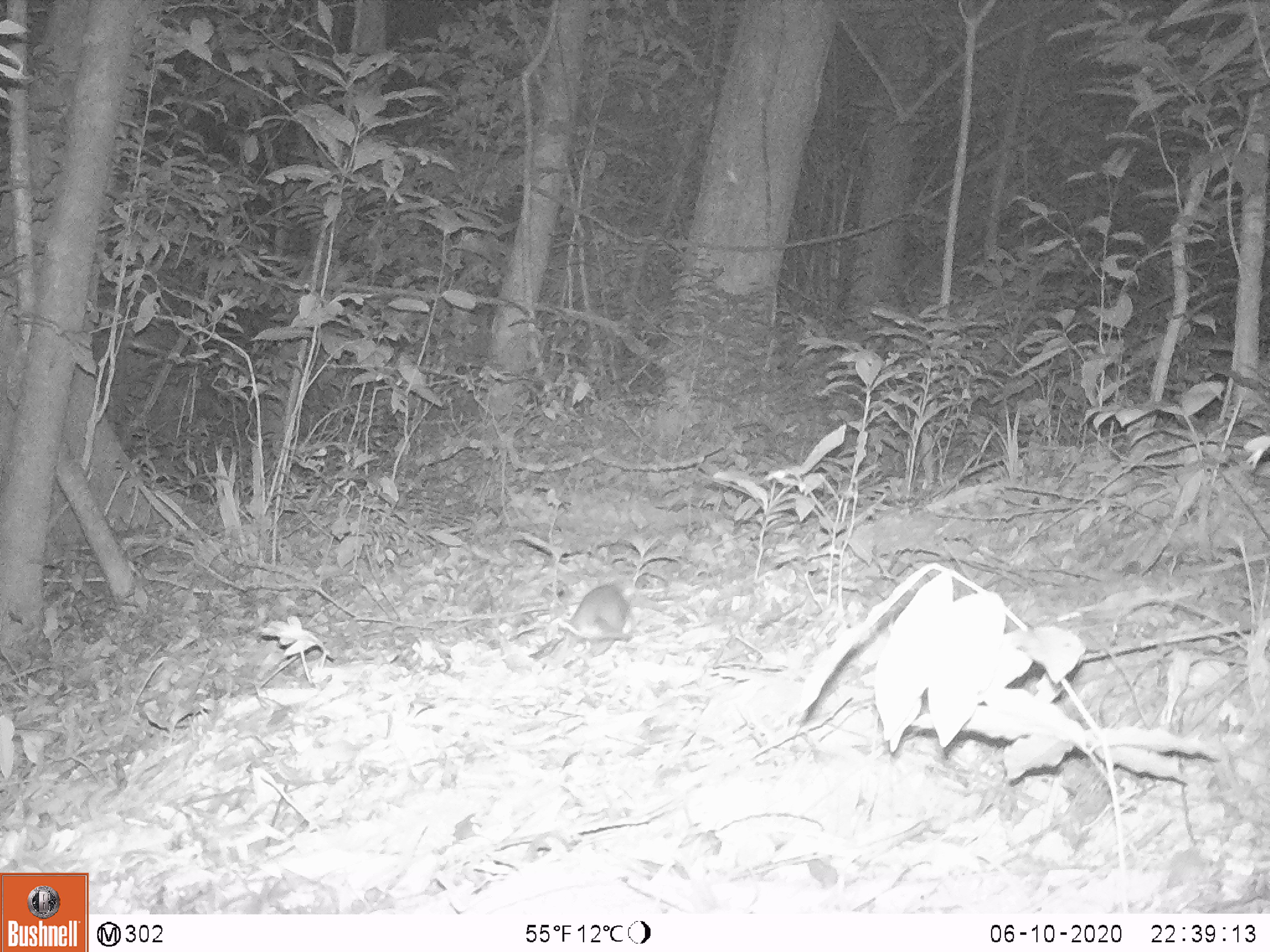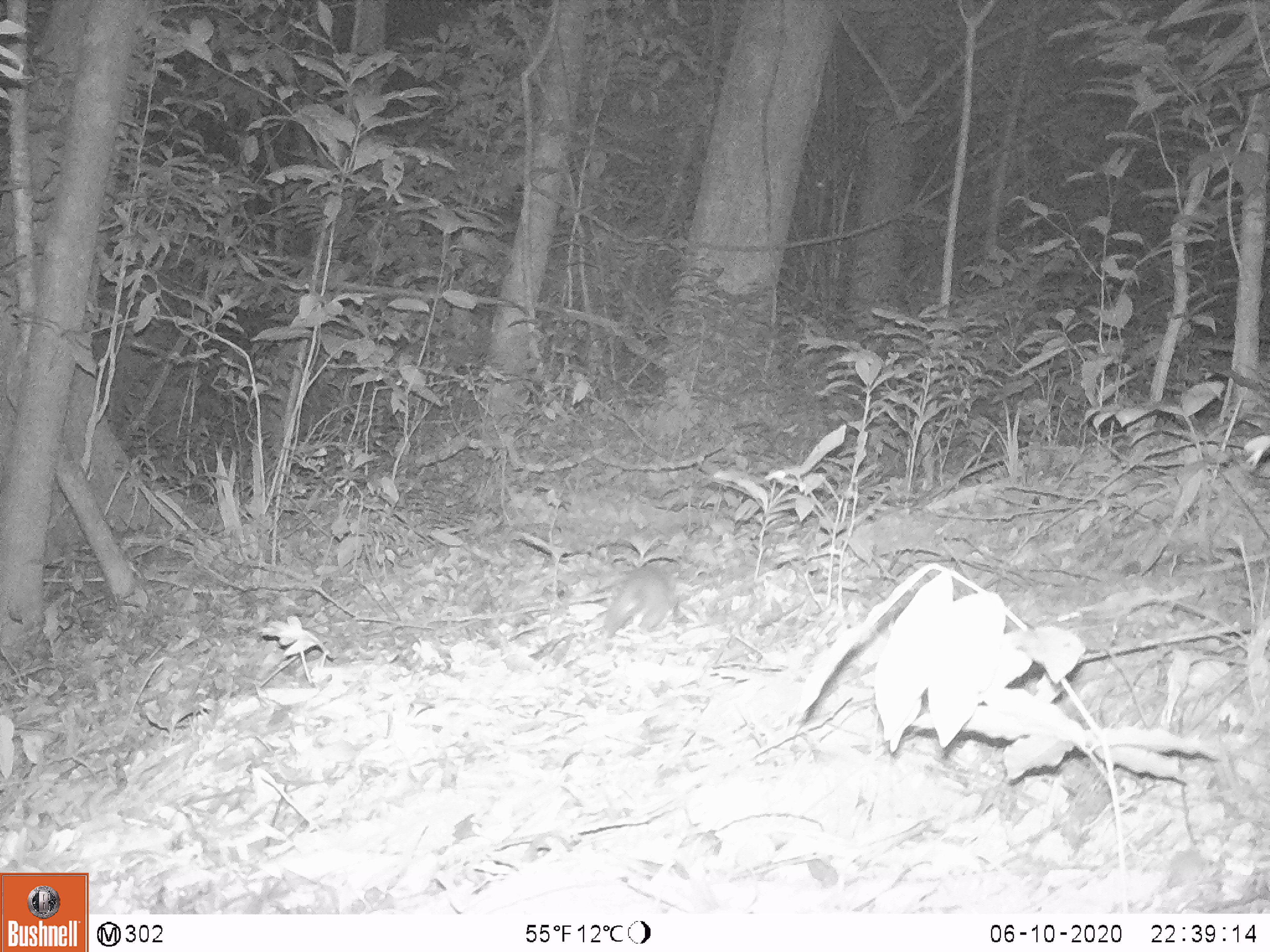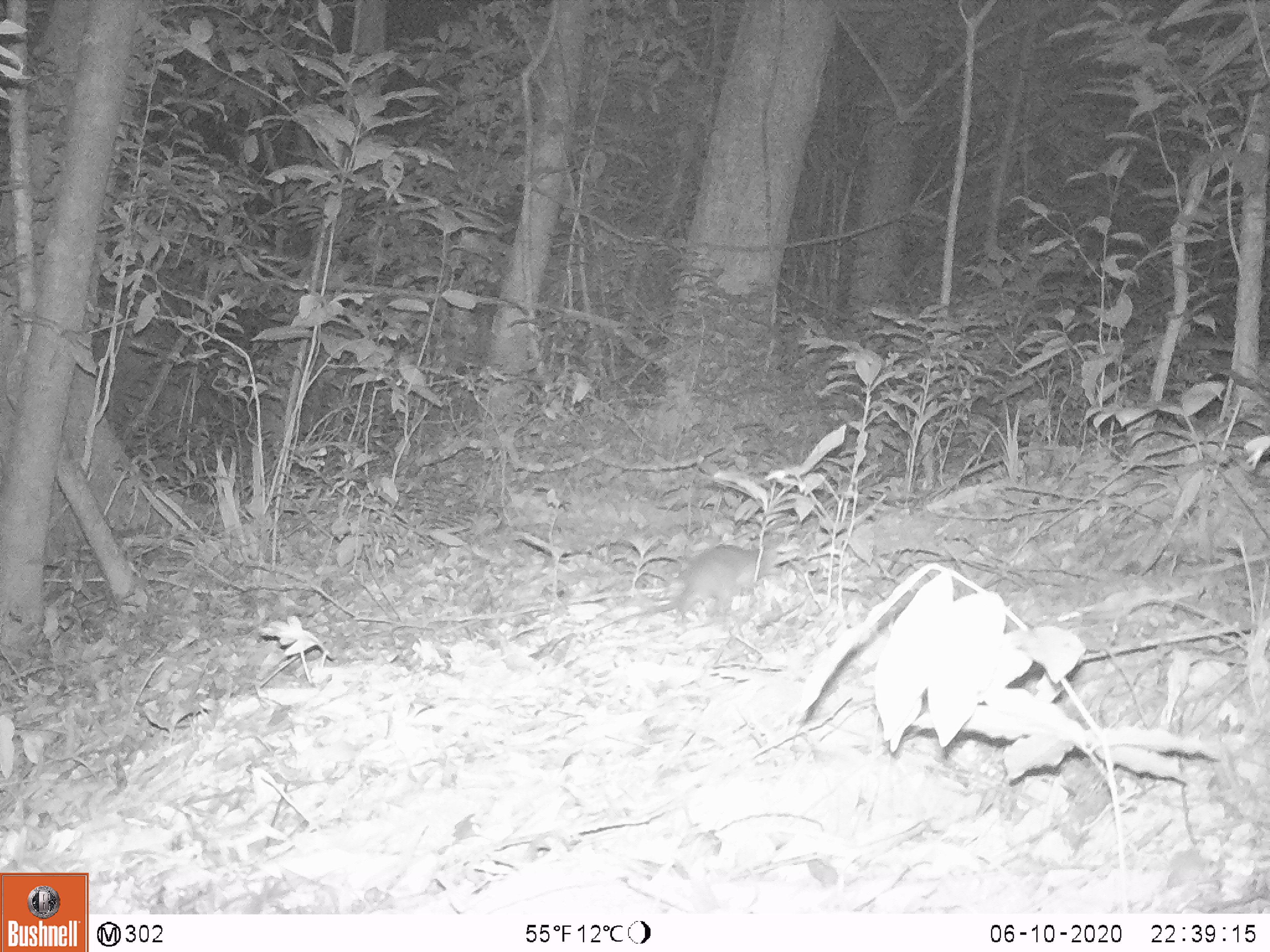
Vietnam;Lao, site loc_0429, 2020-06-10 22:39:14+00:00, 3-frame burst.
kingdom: Animalia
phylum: Chordata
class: Mammalia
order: Rodentia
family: Muridae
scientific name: Muridae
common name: old-world mice and rats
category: unidentified murid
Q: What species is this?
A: Unidentified murid (old-world mice and rats) (Muridae).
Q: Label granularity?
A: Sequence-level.